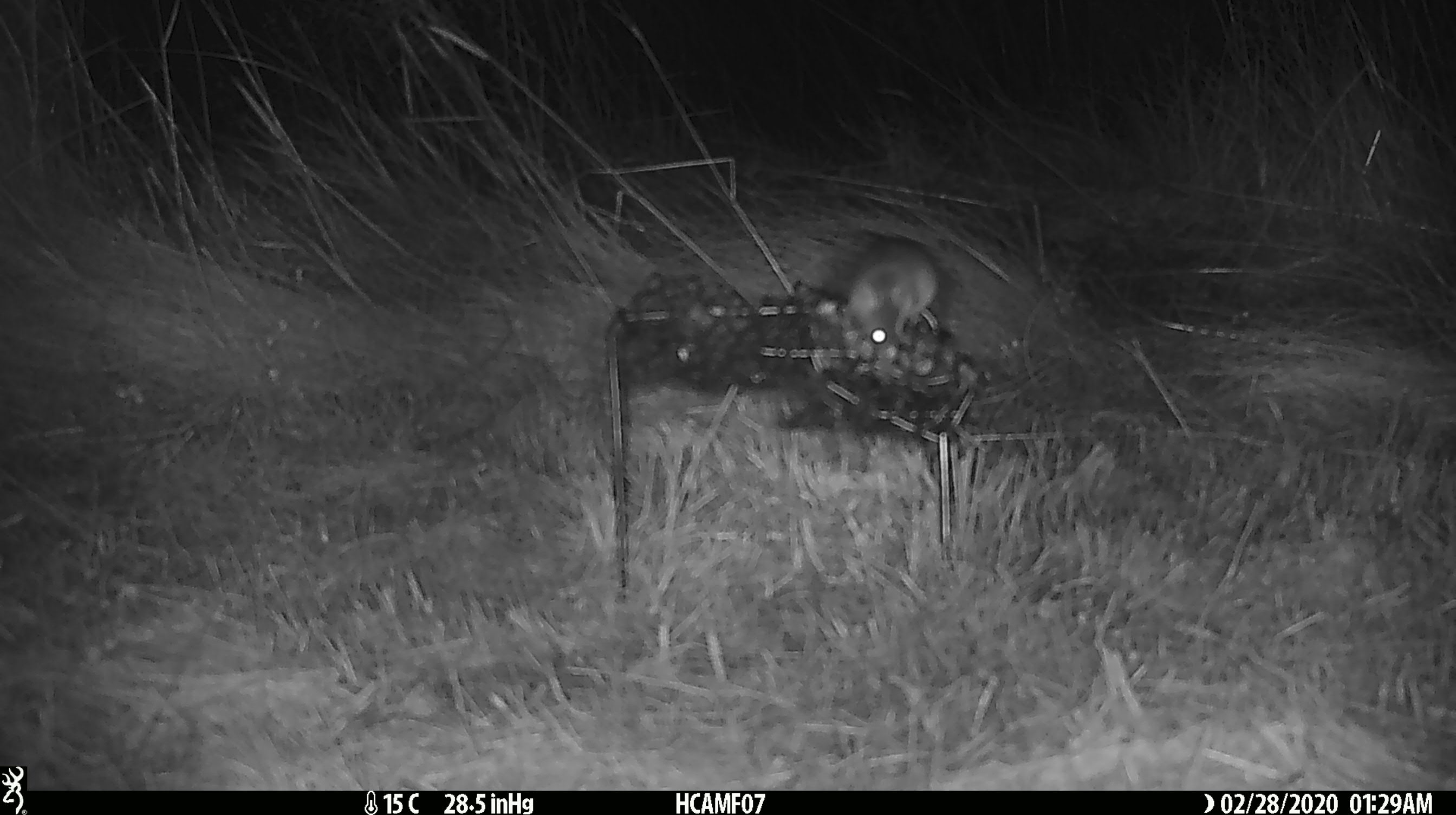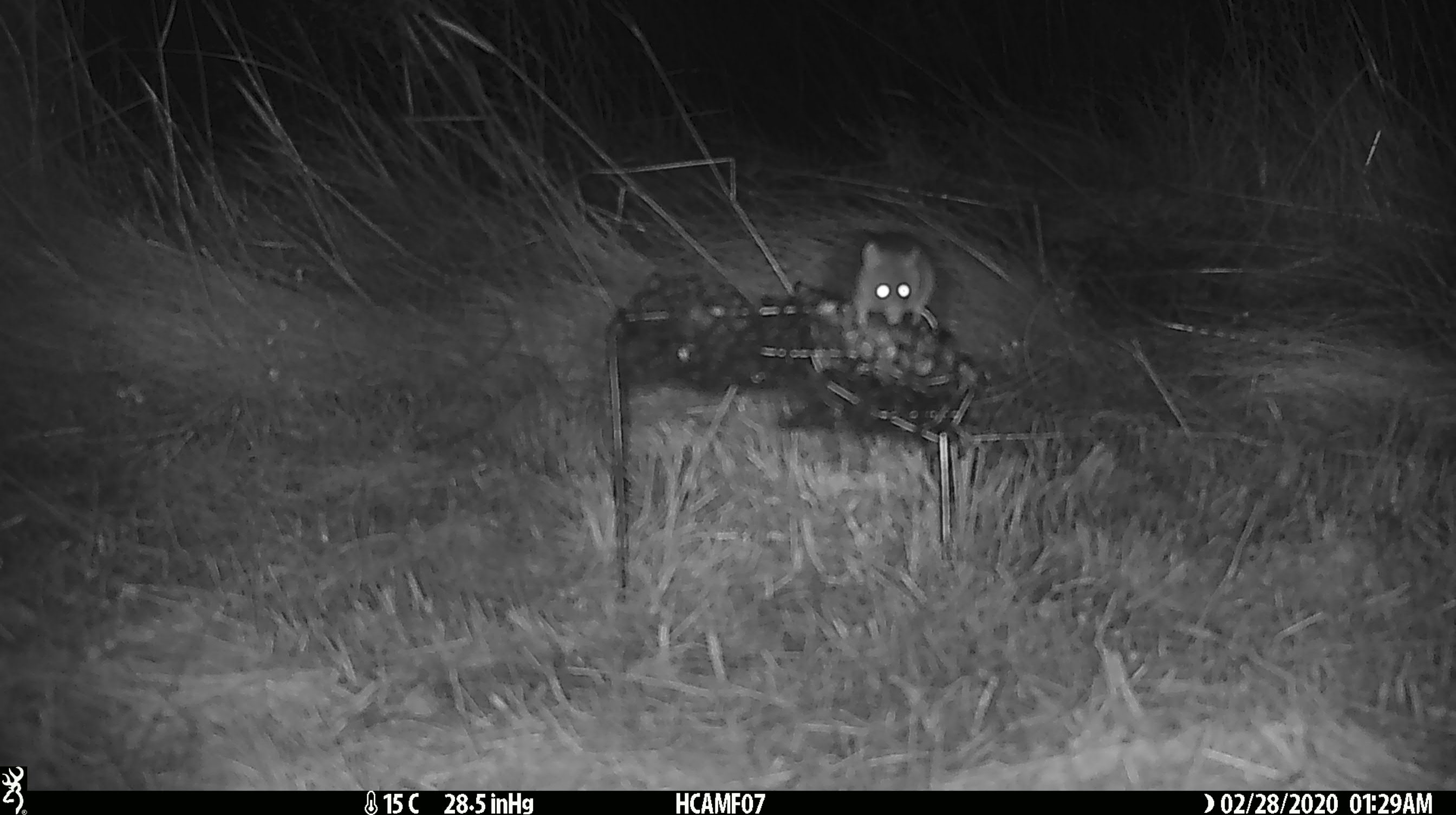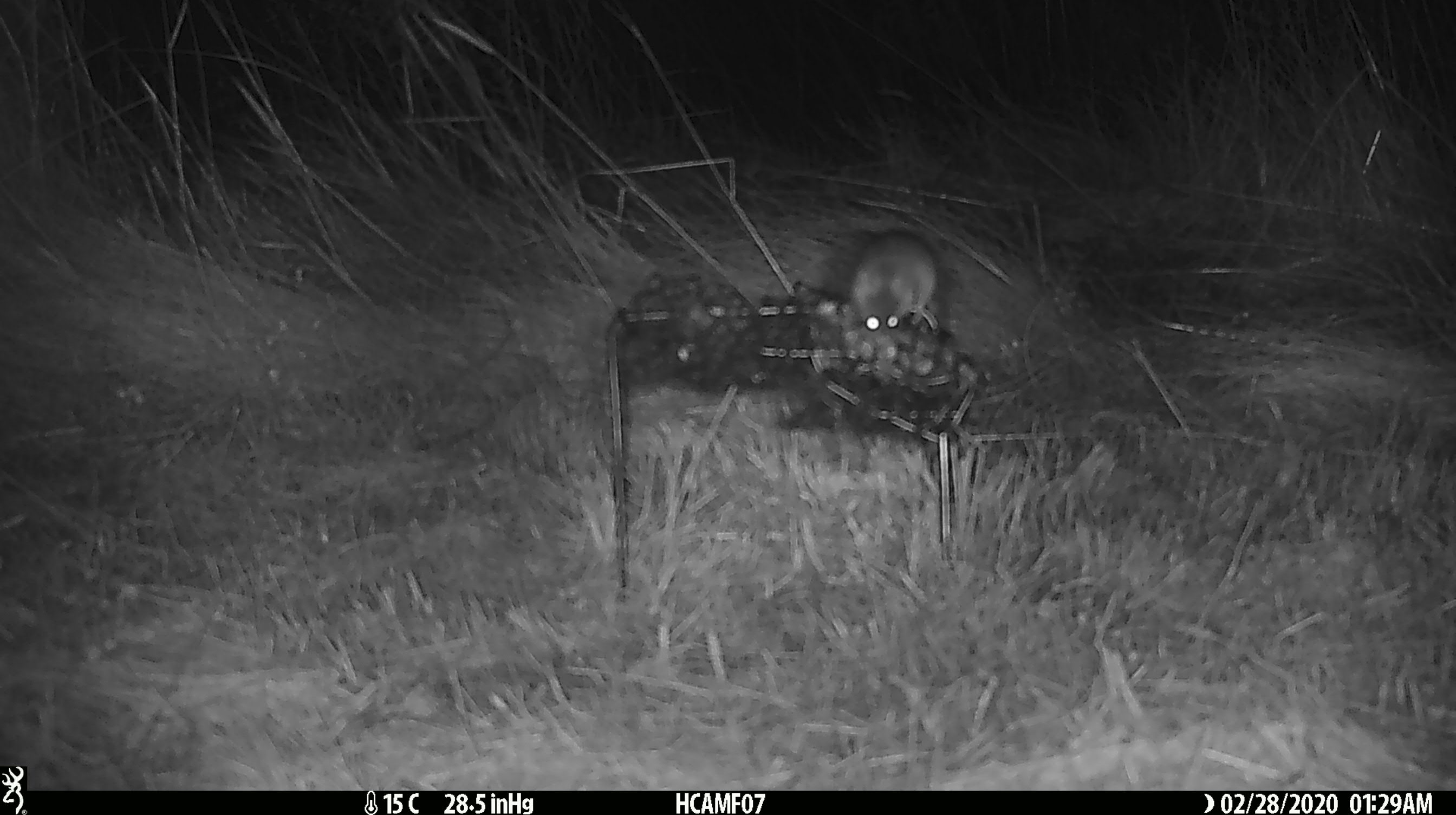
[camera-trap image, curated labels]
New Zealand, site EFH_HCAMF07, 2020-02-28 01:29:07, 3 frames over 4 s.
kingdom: Animalia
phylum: Chordata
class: Mammalia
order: Rodentia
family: Muridae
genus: Mus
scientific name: Mus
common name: mouse